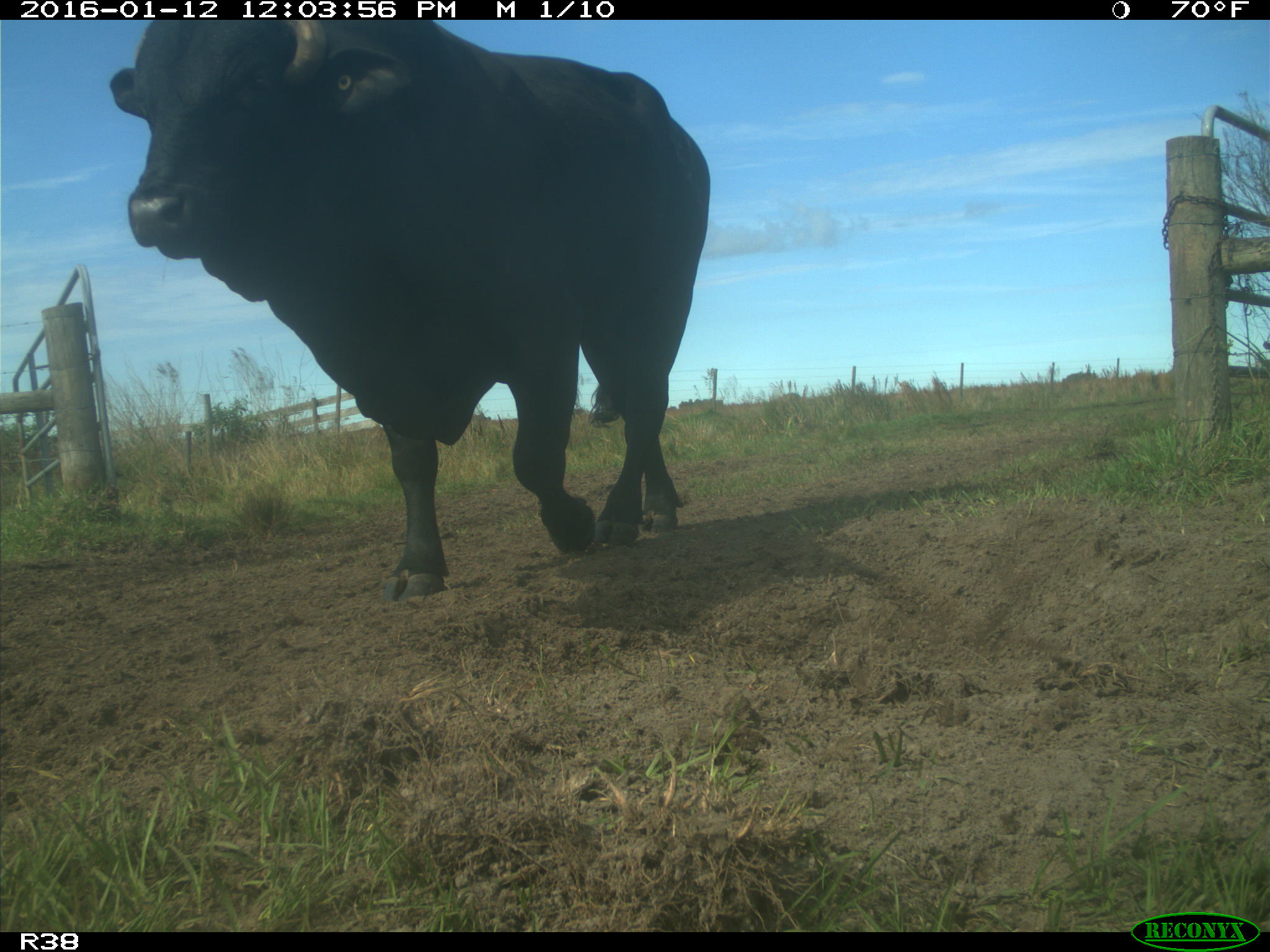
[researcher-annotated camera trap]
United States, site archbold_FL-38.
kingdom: Animalia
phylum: Chordata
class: Mammalia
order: Artiodactyla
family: Bovidae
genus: Bos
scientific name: Bos taurus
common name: domestic cow